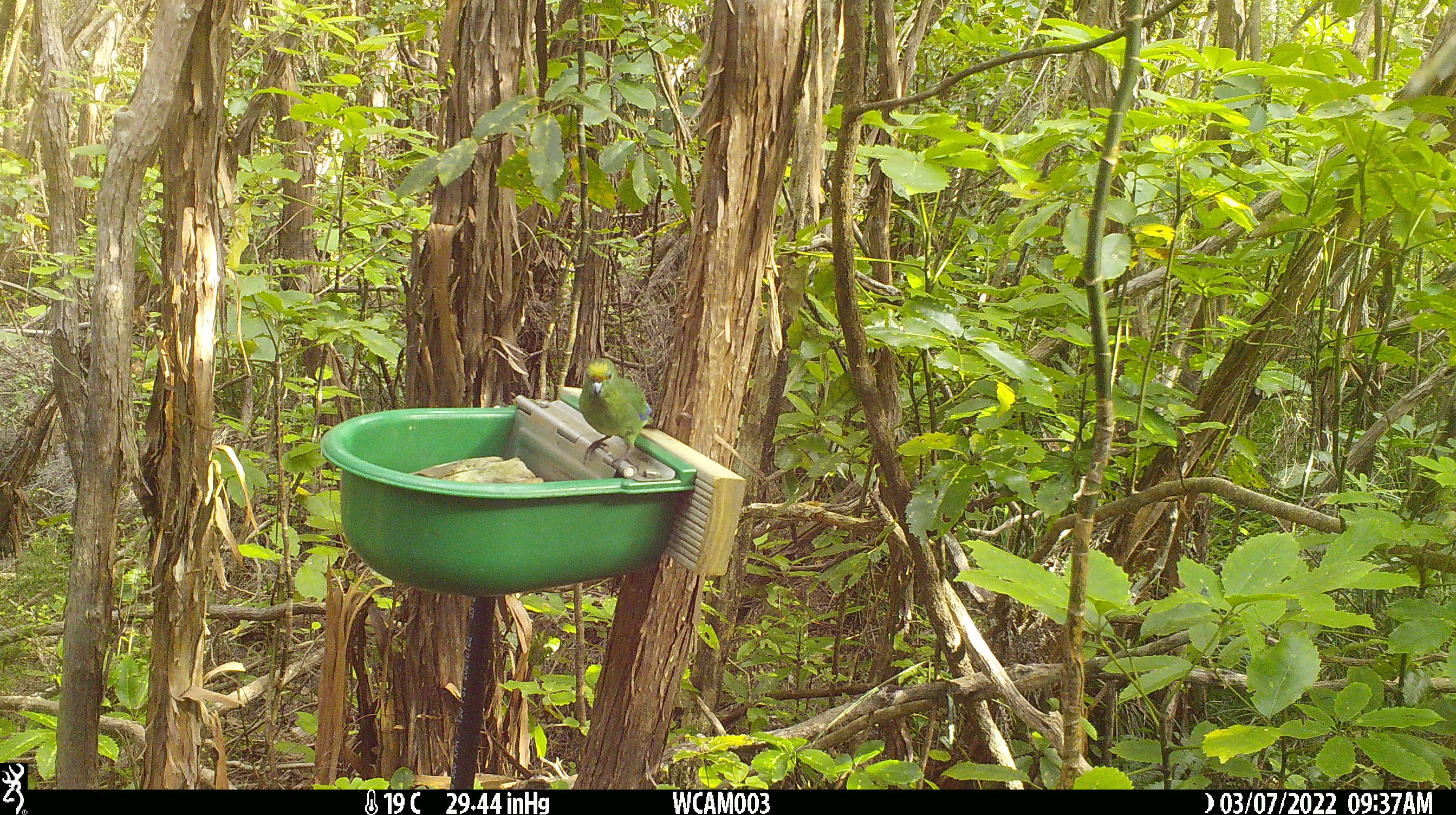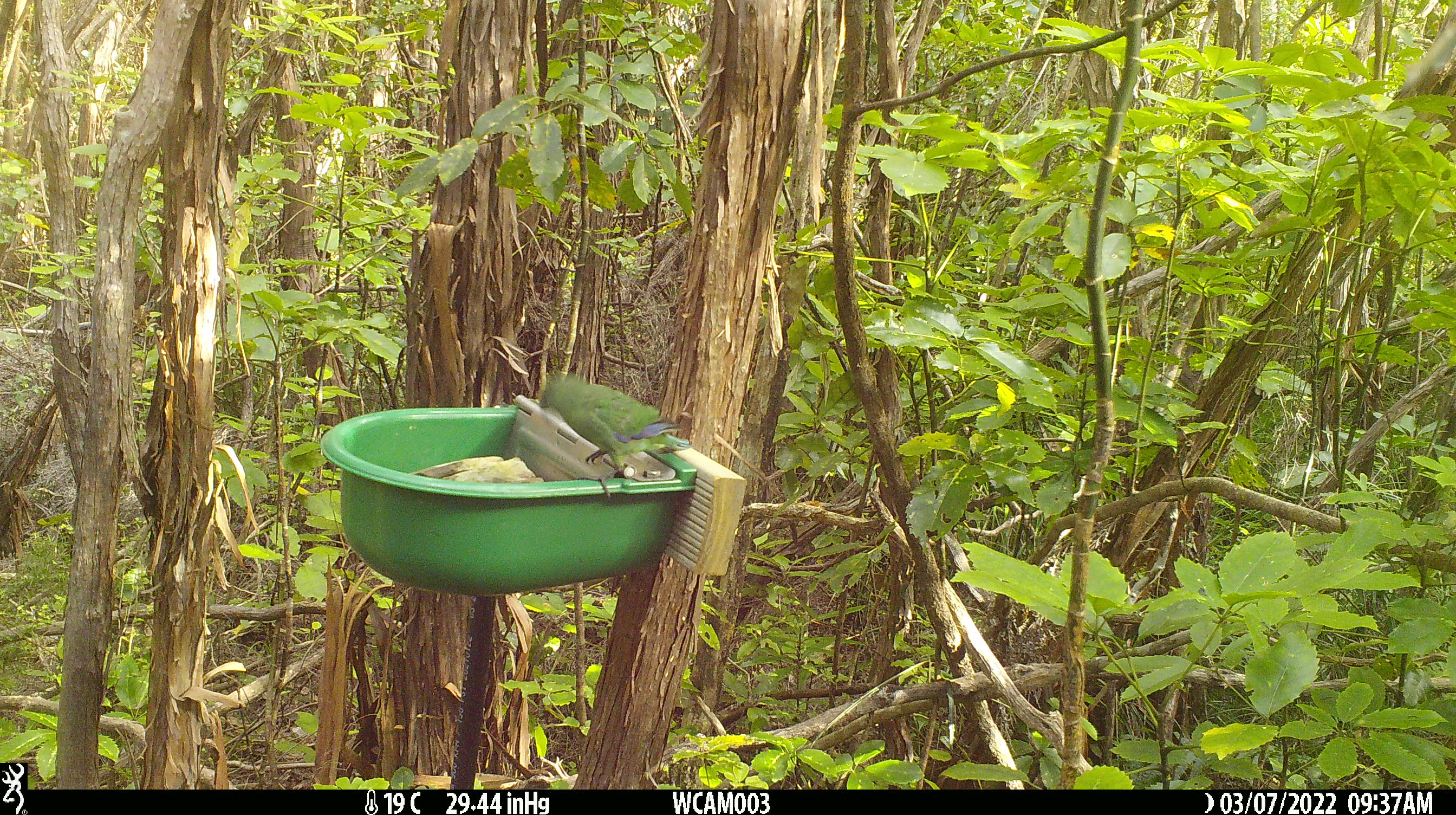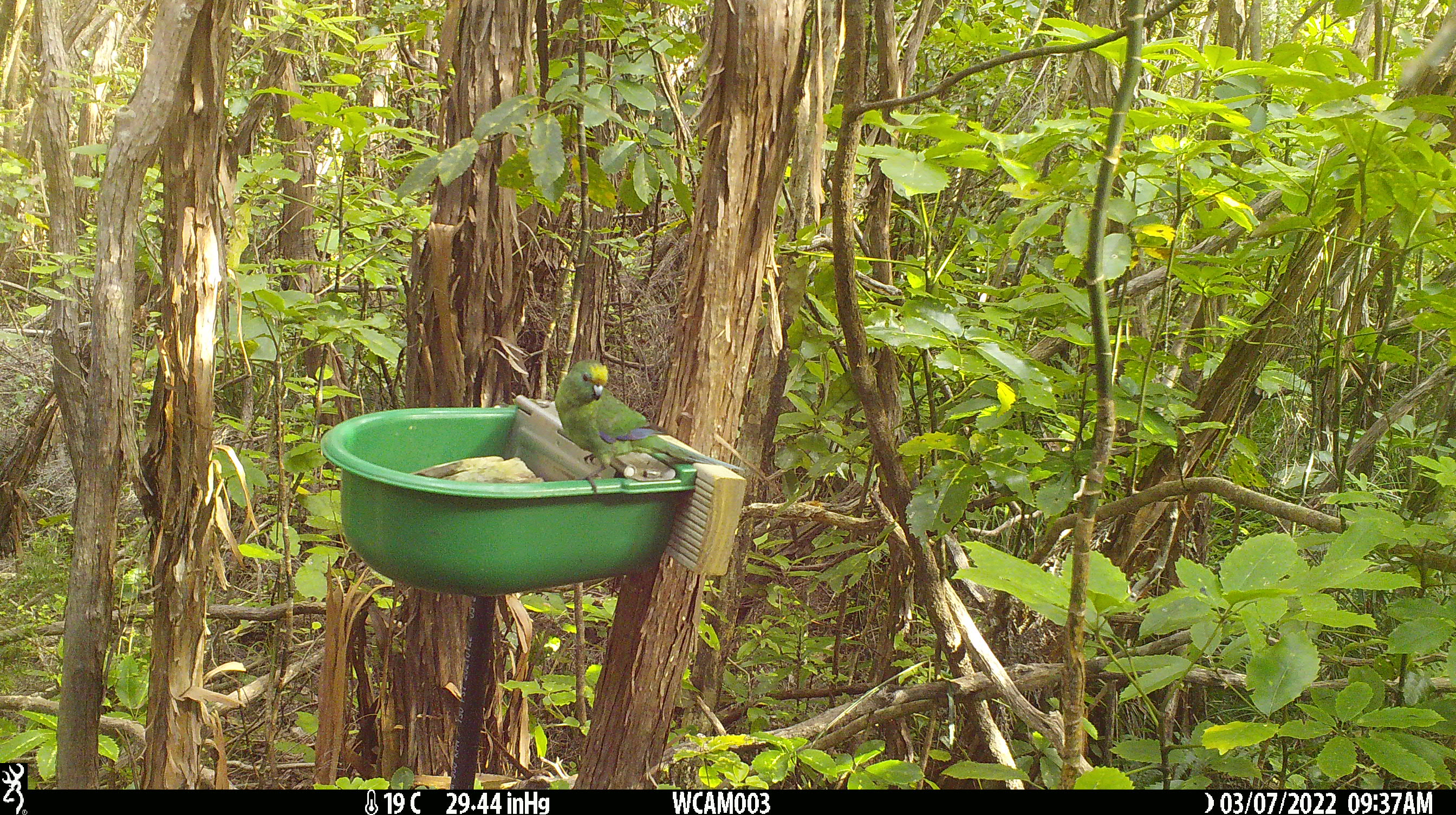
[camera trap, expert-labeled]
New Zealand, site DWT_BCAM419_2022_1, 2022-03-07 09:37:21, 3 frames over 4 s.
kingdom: Animalia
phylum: Chordata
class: Aves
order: Psittaciformes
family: Psittaculidae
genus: Cyanoramphus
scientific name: Cyanoramphus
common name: parakeet